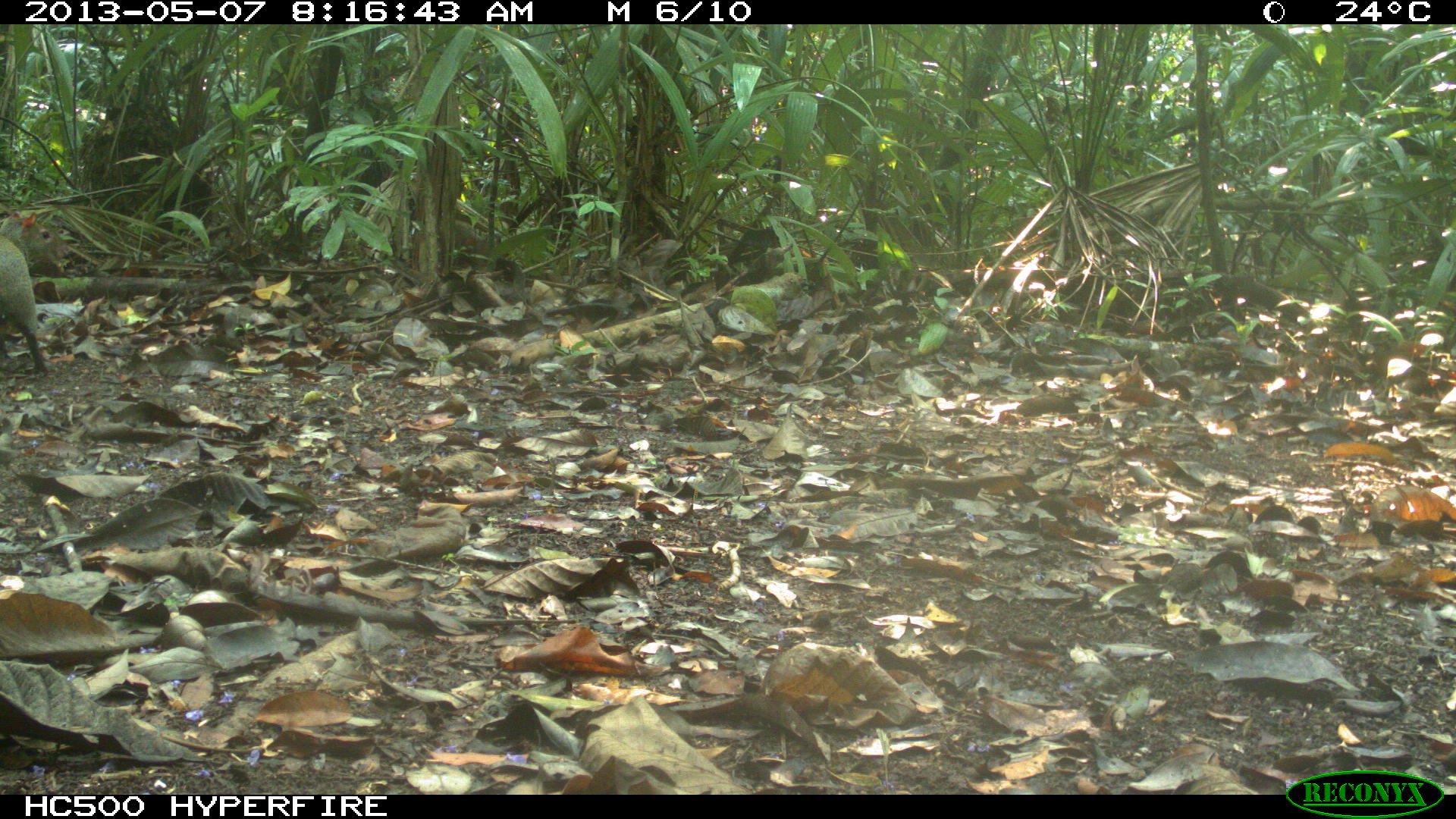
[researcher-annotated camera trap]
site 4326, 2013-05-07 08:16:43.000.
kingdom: Animalia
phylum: Chordata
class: Mammalia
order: Rodentia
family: Dasyproctidae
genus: Dasyprocta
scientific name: Dasyprocta punctata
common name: central american agouti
Dasyprocta punctata (central american agouti), count 2.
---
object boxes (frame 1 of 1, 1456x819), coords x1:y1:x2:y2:
dasyprocta punctata: 0:206:69:375